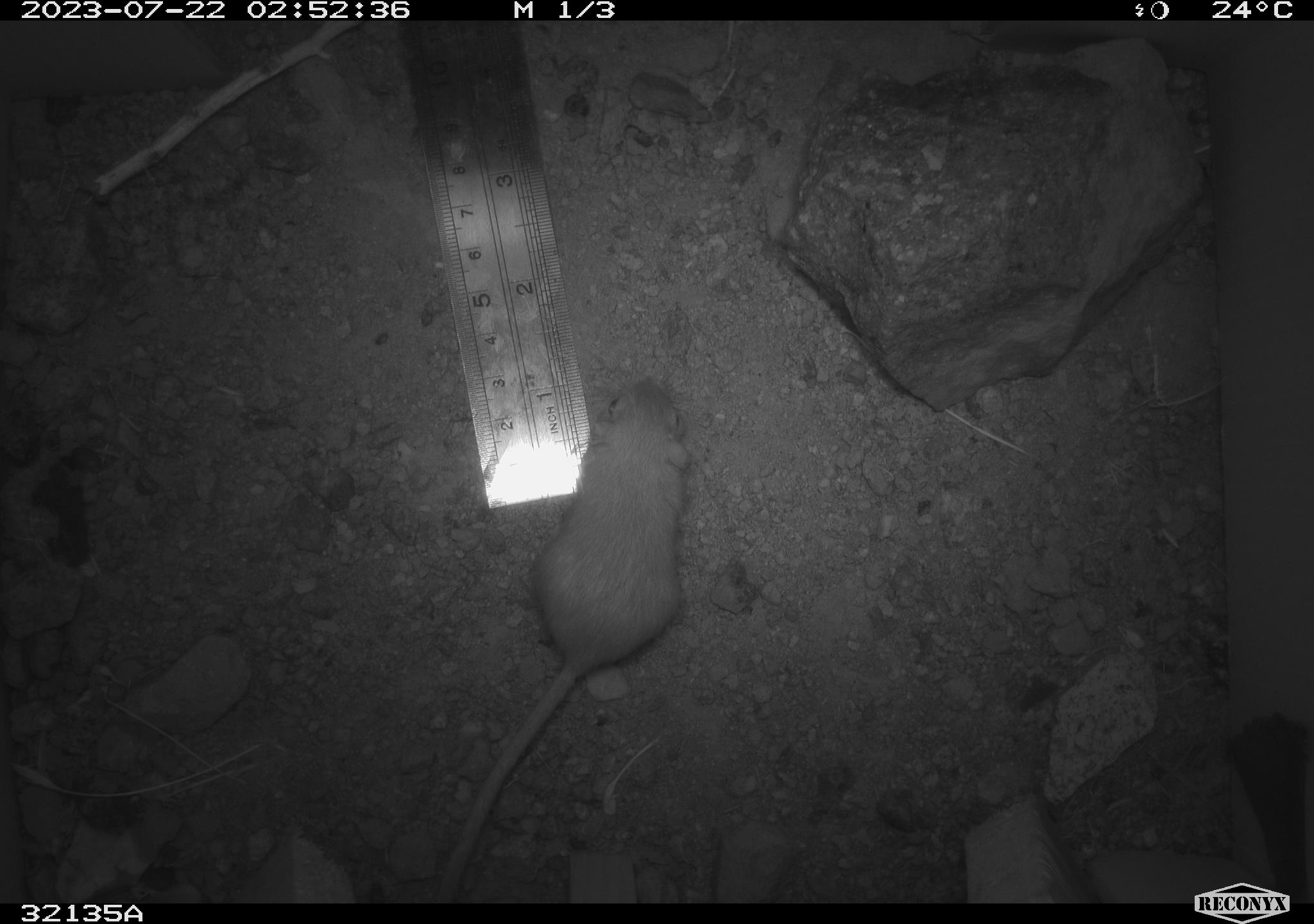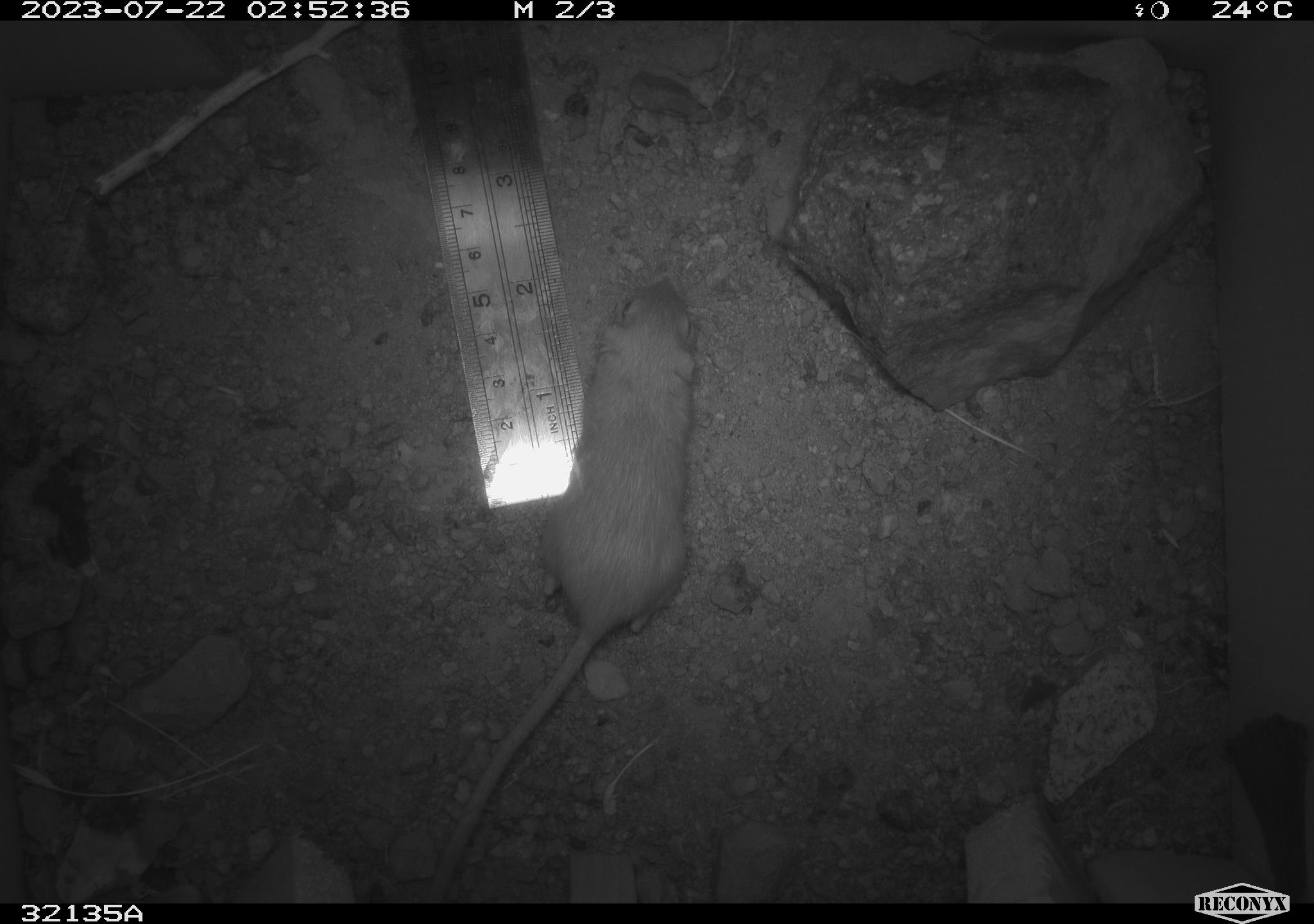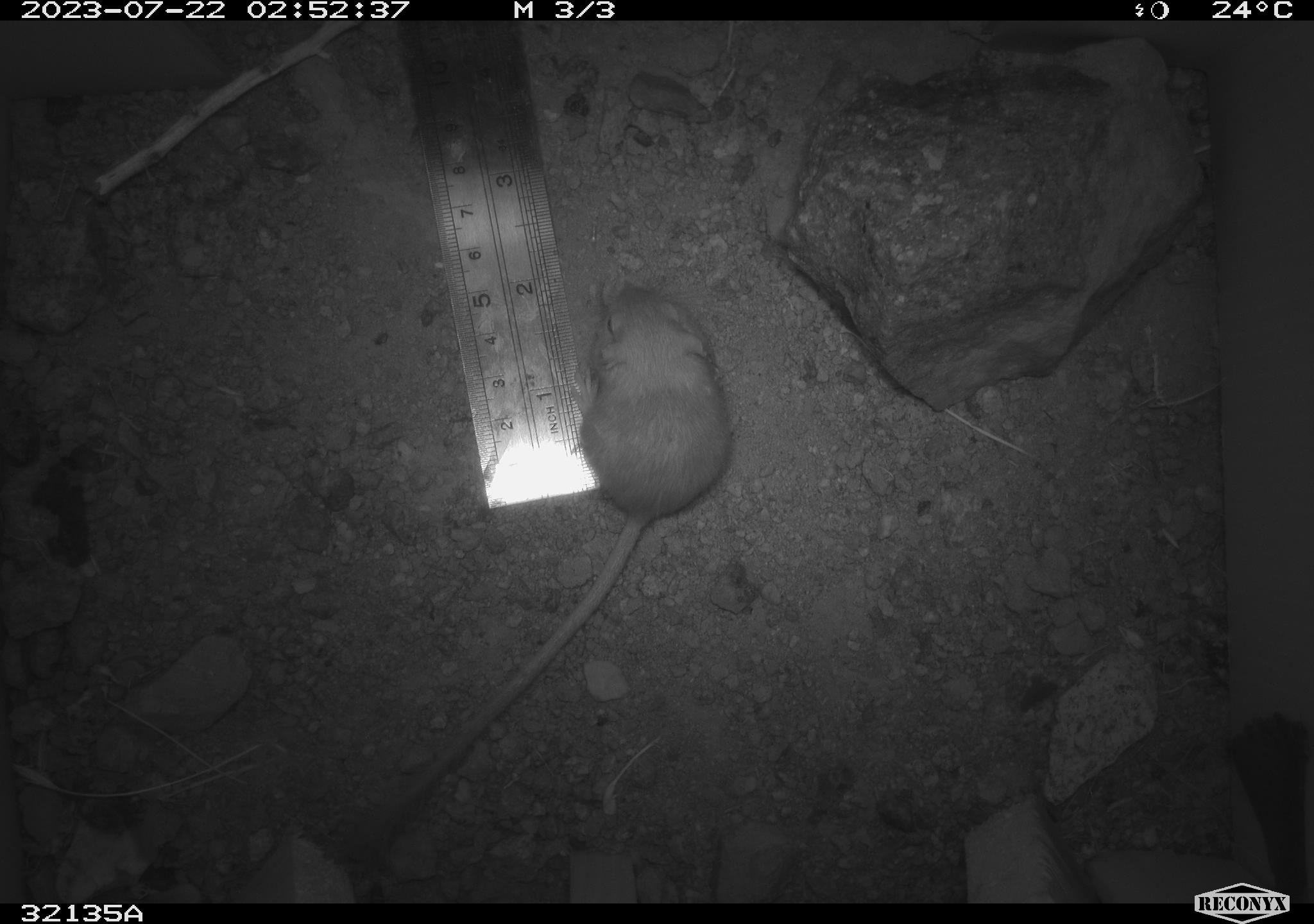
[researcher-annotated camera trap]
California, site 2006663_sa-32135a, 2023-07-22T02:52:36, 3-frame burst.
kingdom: Animalia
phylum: Chordata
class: Mammalia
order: Rodentia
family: Heteromyidae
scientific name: Heteromyidae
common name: kangaroo rats and pocket mice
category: heteromyidae family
Heteromyidae family (kangaroo rats and pocket mice) (Heteromyidae).